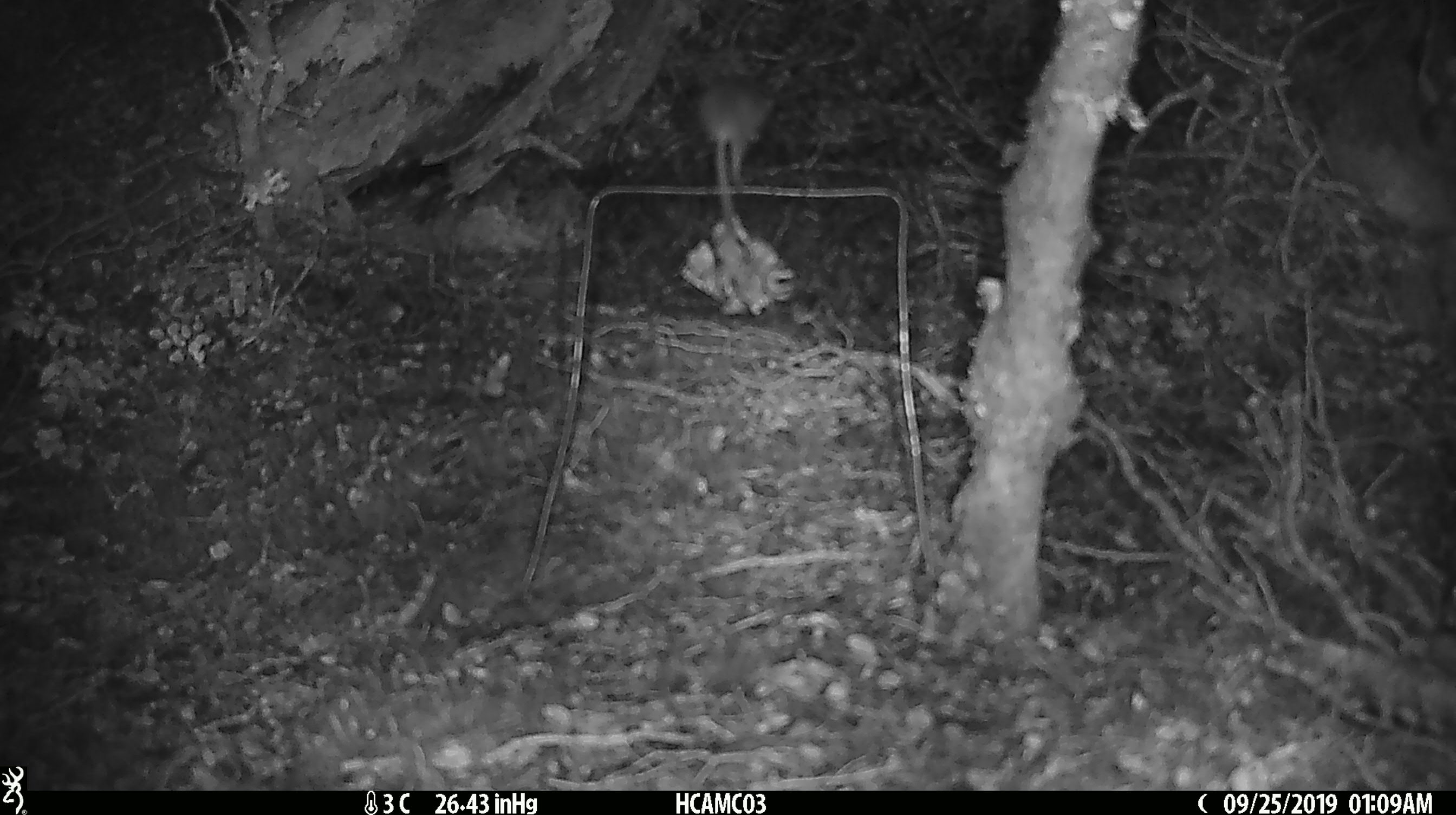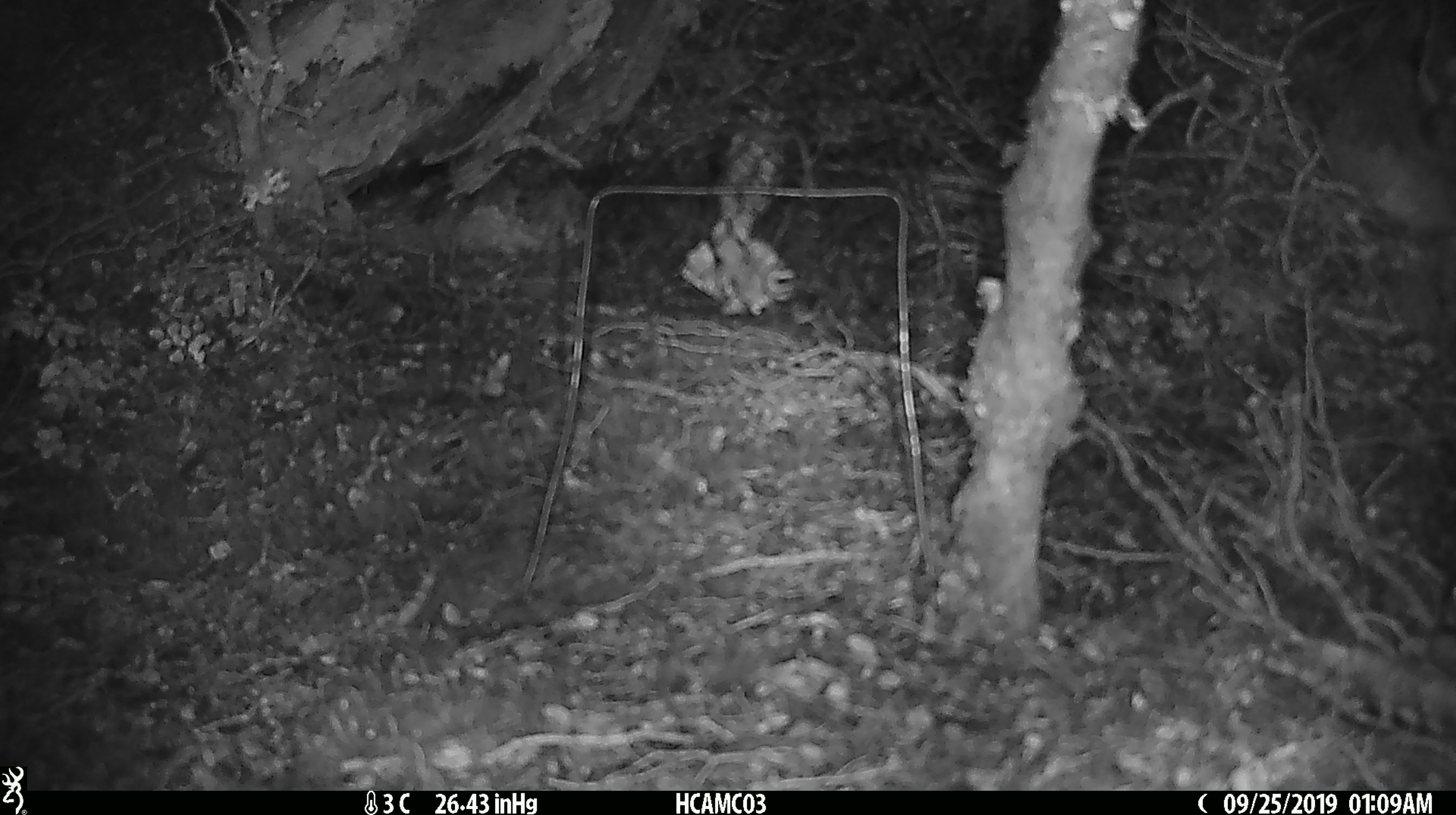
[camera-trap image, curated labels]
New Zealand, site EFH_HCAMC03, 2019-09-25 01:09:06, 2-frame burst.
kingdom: Animalia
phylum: Chordata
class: Mammalia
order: Rodentia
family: Muridae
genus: Mus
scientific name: Mus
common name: mouse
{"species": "mouse (Mus)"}